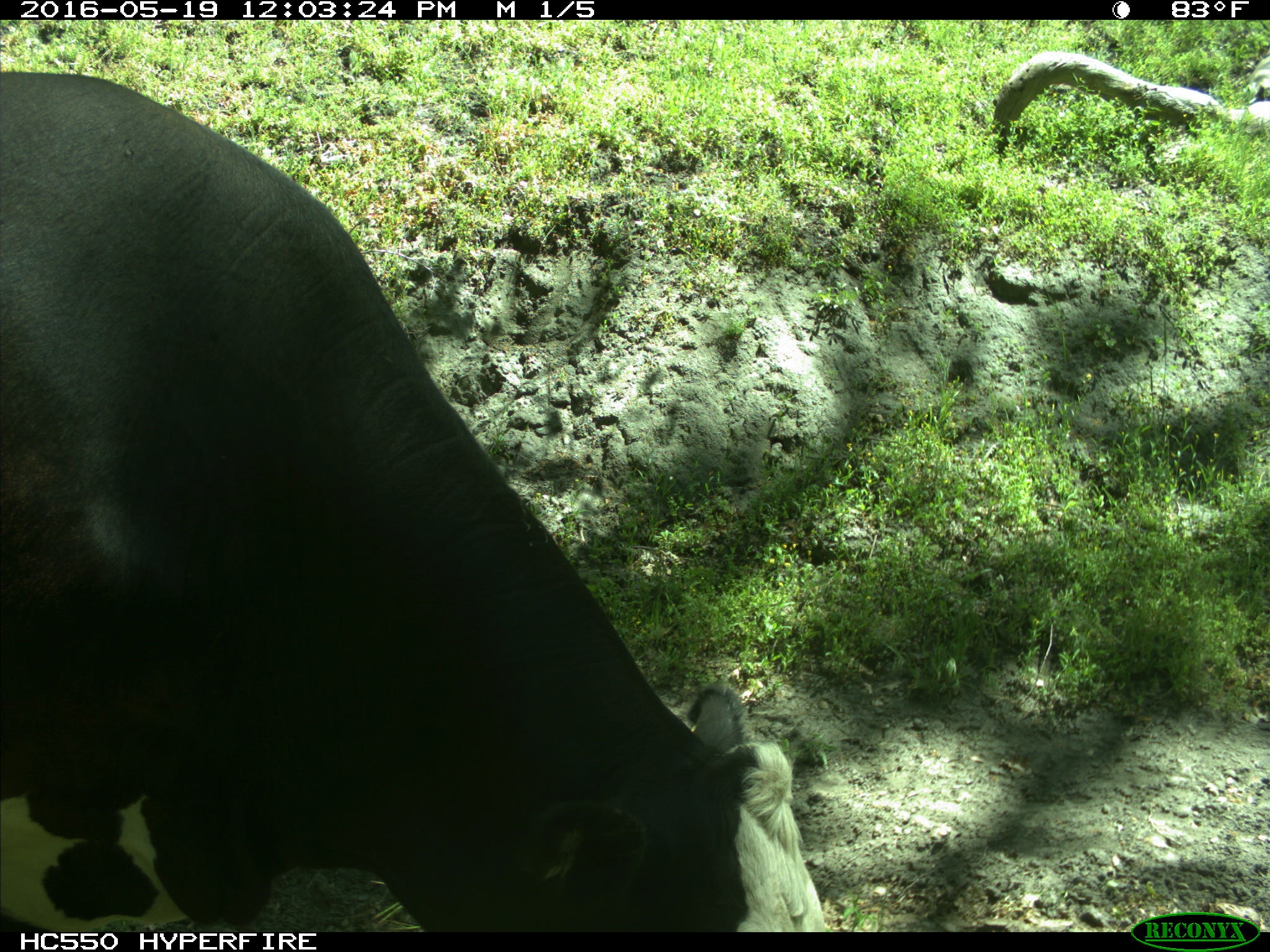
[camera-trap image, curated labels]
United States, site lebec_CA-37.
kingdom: Animalia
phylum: Chordata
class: Mammalia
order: Artiodactyla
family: Bovidae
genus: Bos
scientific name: Bos taurus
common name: domestic cow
Bos taurus (domestic cow).